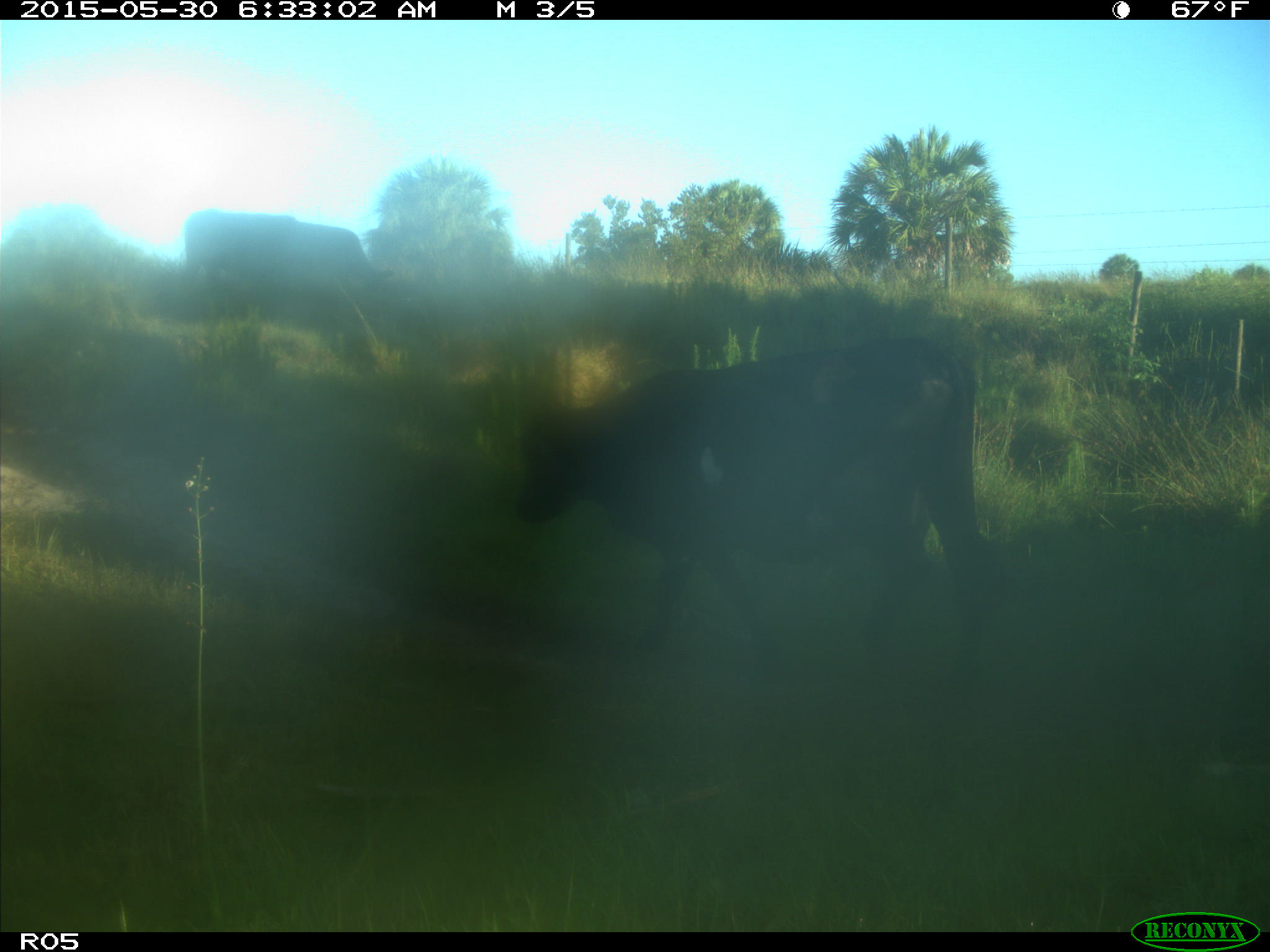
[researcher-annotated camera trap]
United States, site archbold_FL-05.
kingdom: Animalia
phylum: Chordata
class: Mammalia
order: Artiodactyla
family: Bovidae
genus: Bos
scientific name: Bos taurus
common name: domestic cow